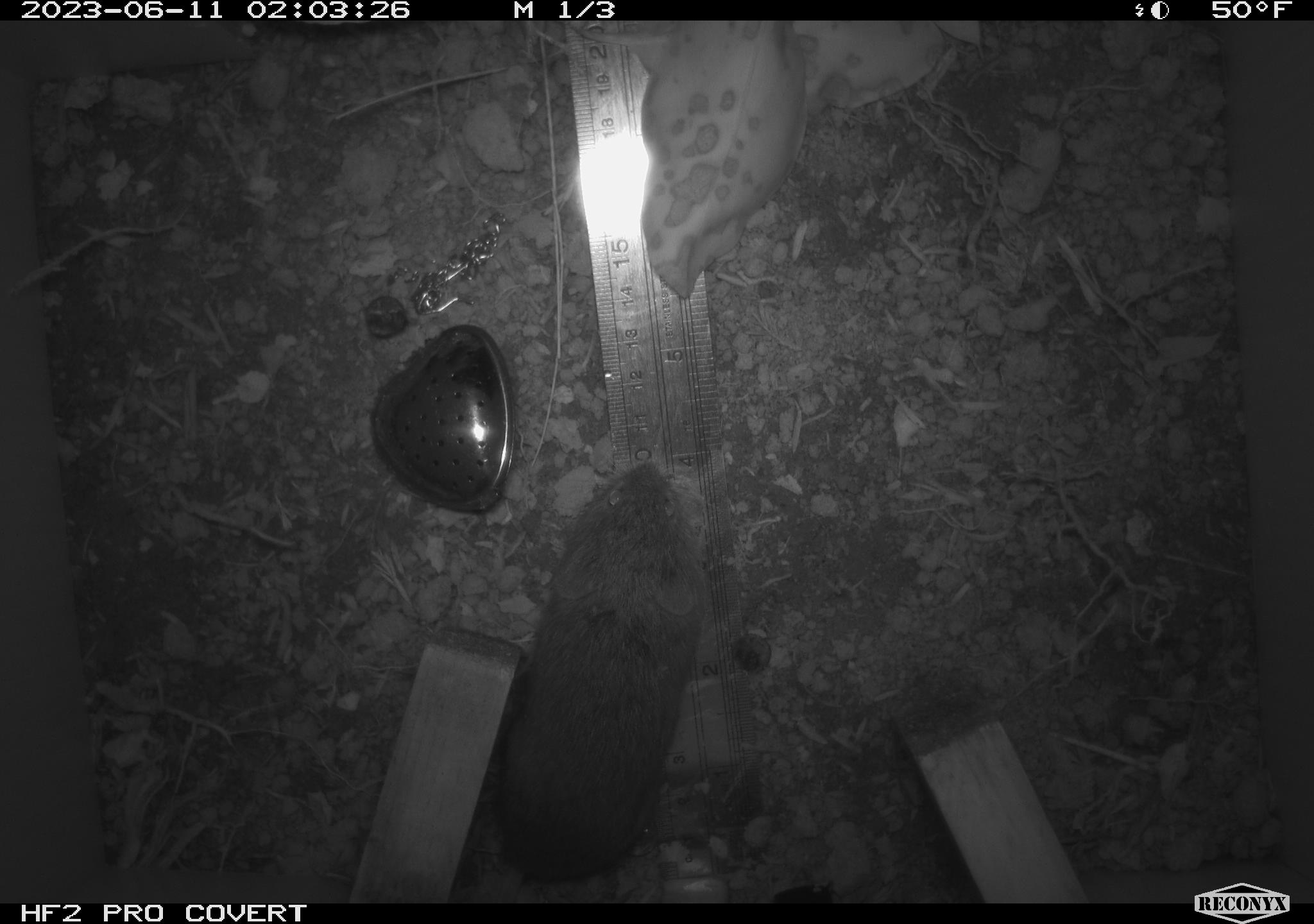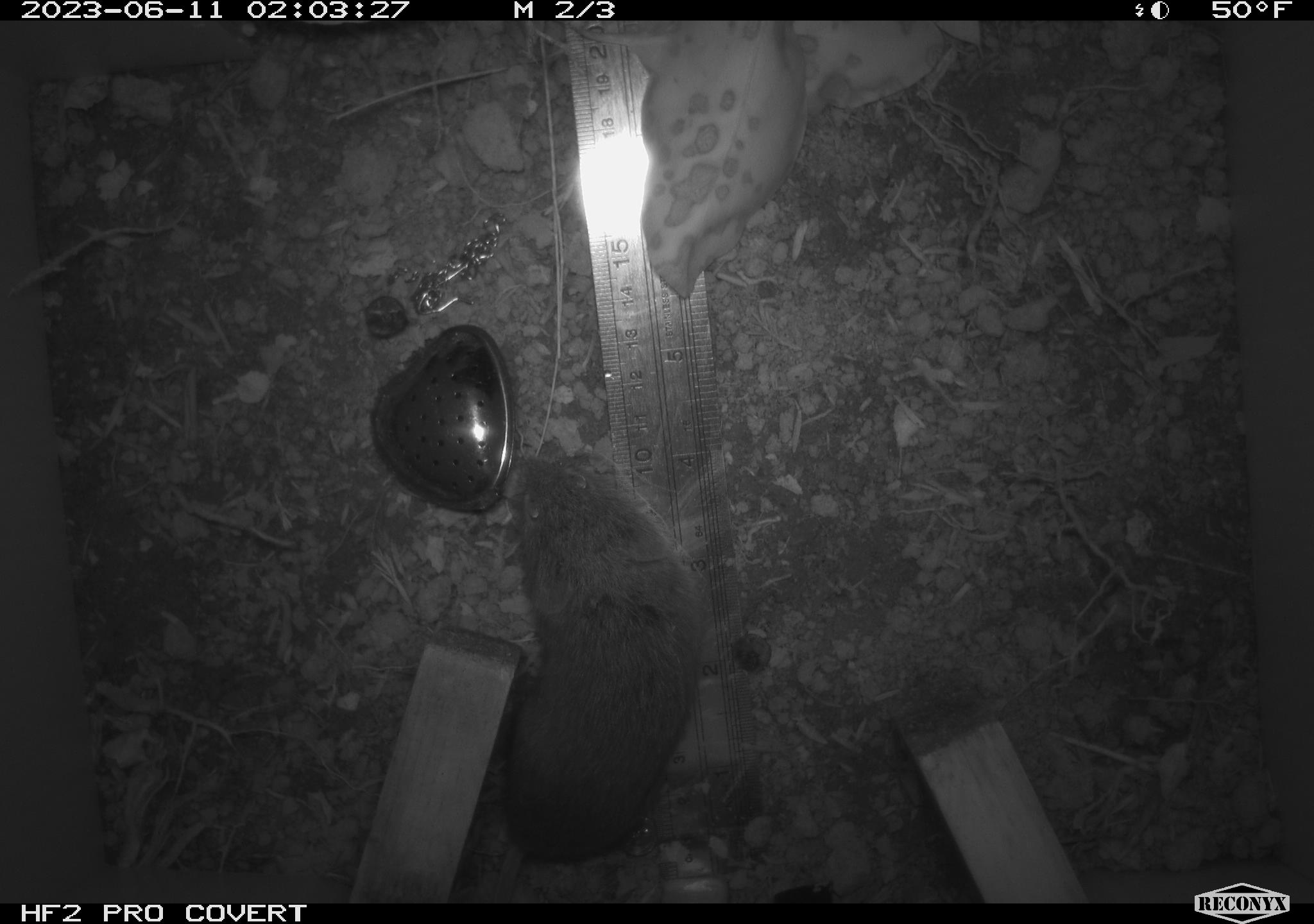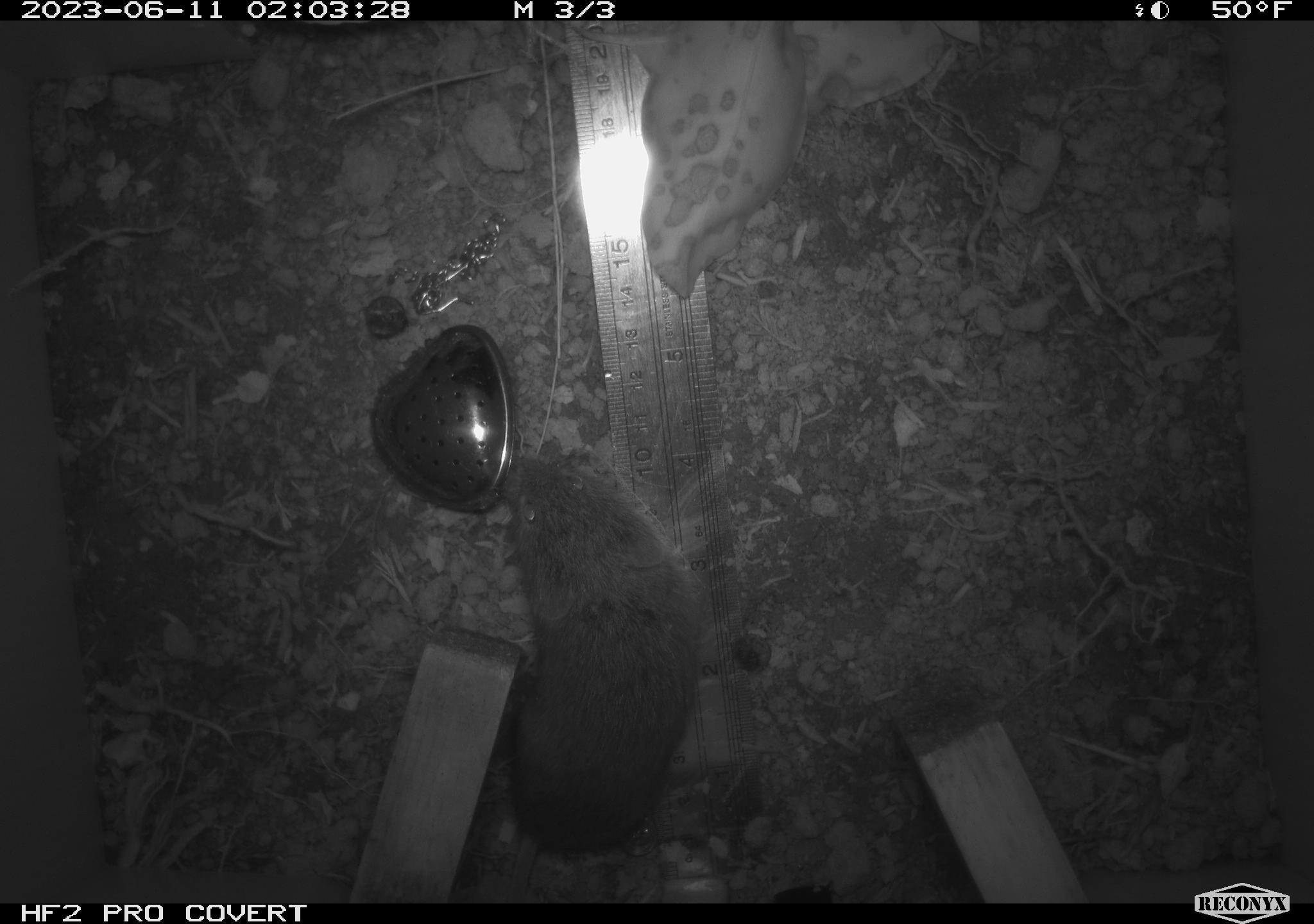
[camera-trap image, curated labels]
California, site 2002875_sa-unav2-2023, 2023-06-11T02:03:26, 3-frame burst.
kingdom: Animalia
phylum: Chordata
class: Mammalia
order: Rodentia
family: Cricetidae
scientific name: Arvicolinae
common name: voles, lemmings, and muskrats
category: arvicolinae subfamily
Arvicolinae subfamily (voles, lemmings, and muskrats) (Arvicolinae).